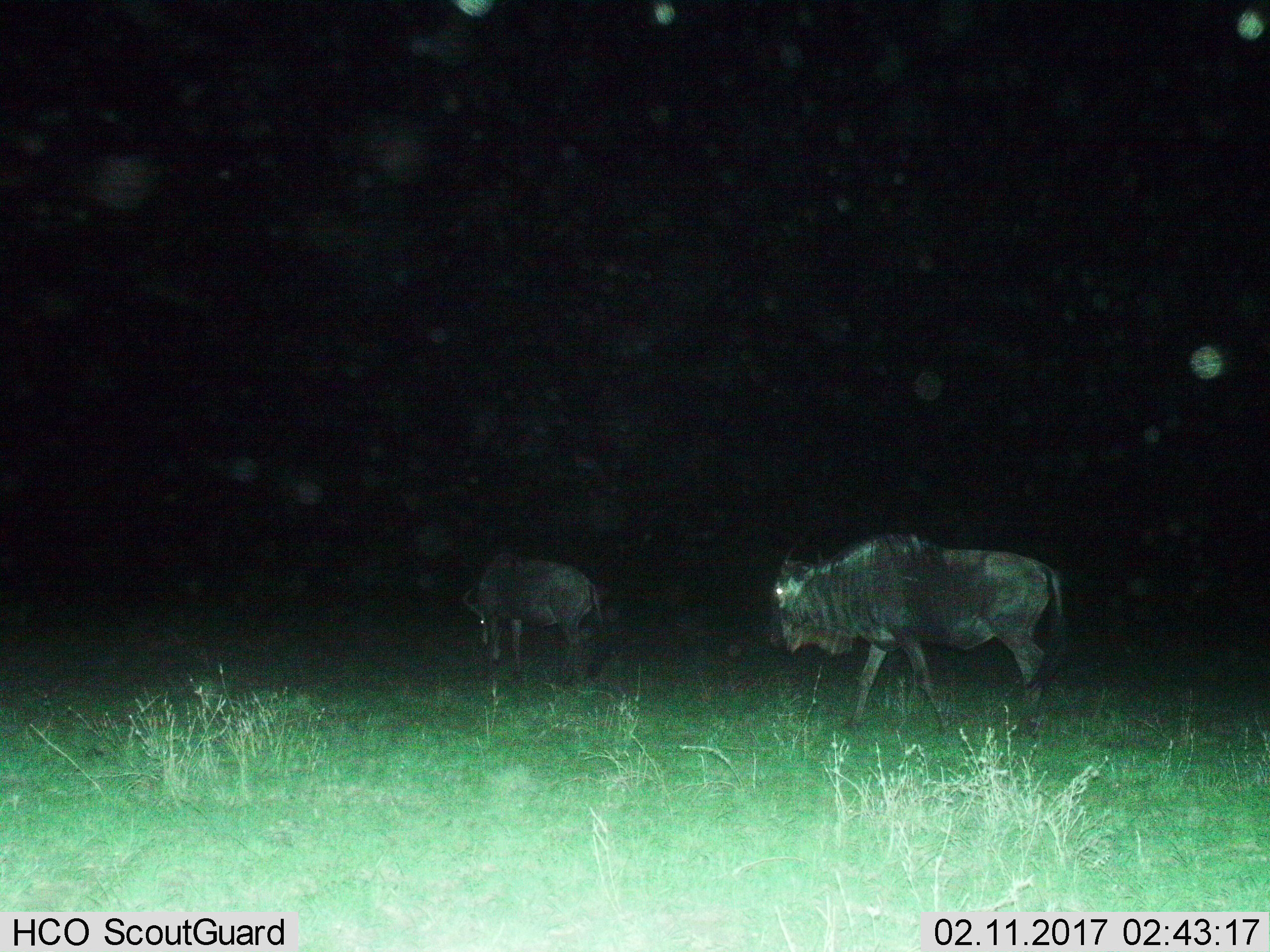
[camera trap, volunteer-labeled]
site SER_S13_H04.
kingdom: Animalia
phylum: Chordata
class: Mammalia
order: Artiodactyla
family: Bovidae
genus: Connochaetes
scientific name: Connochaetes taurinus taurinus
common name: blue wildebeest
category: wildebeestblue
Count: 2.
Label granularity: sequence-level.